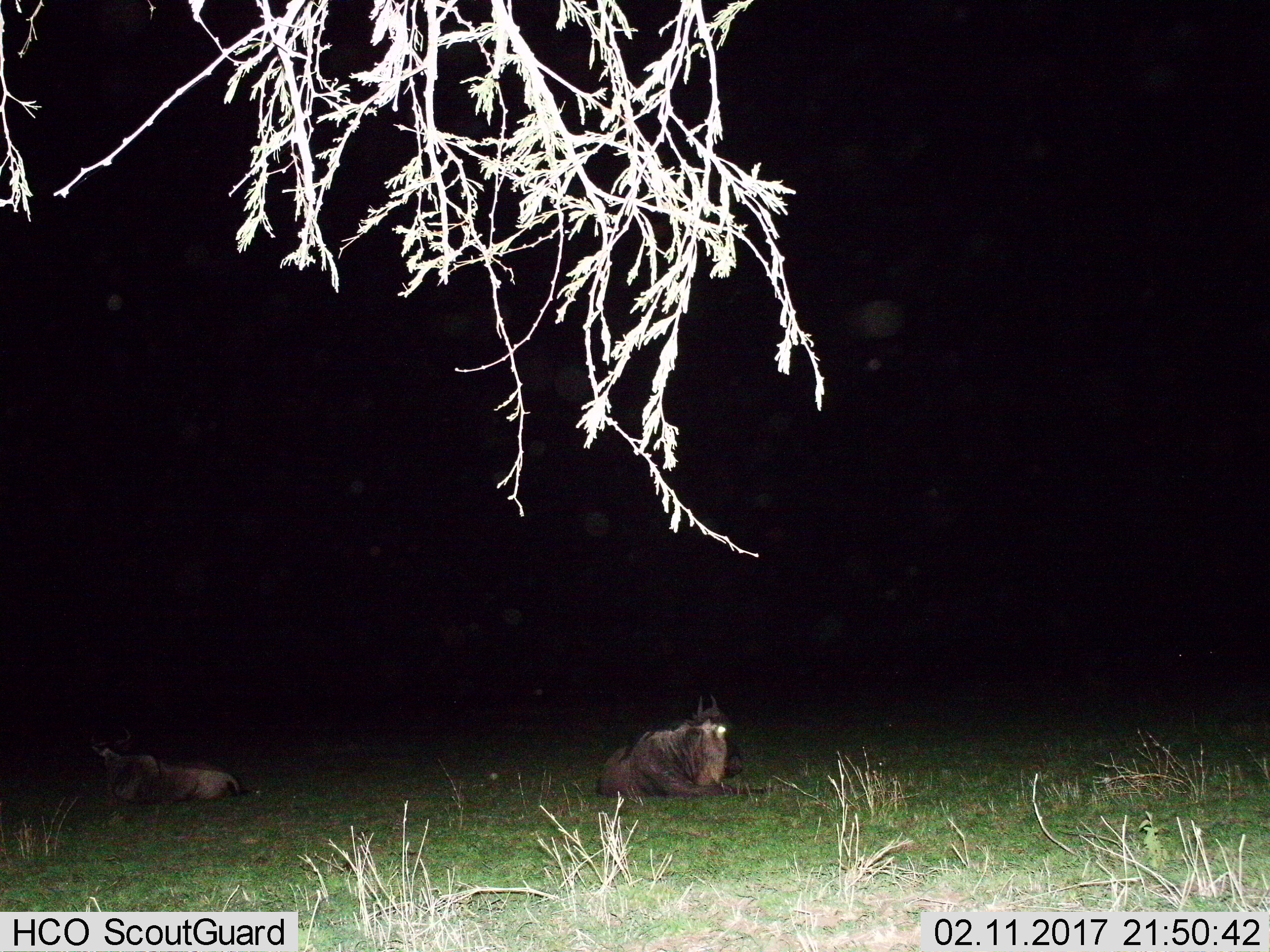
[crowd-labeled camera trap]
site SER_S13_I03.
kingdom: Animalia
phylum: Chordata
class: Mammalia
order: Artiodactyla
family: Bovidae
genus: Connochaetes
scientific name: Connochaetes taurinus taurinus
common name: blue wildebeest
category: wildebeestblue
Wildebeestblue (blue wildebeest) (Connochaetes taurinus taurinus), count 2. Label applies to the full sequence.